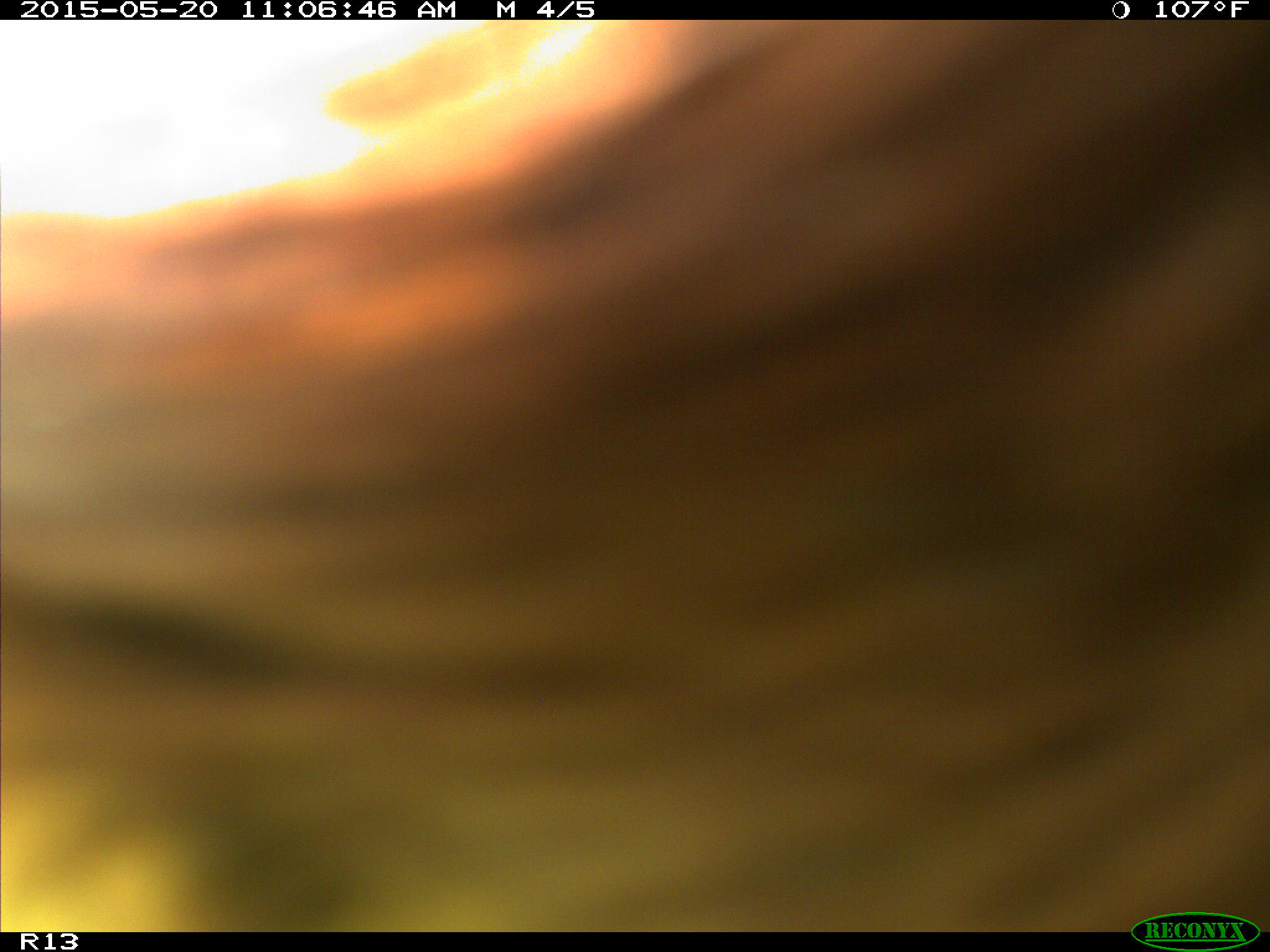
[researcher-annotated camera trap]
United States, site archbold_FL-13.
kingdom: Animalia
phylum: Chordata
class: Mammalia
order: Artiodactyla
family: Bovidae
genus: Bos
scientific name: Bos taurus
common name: domestic cow